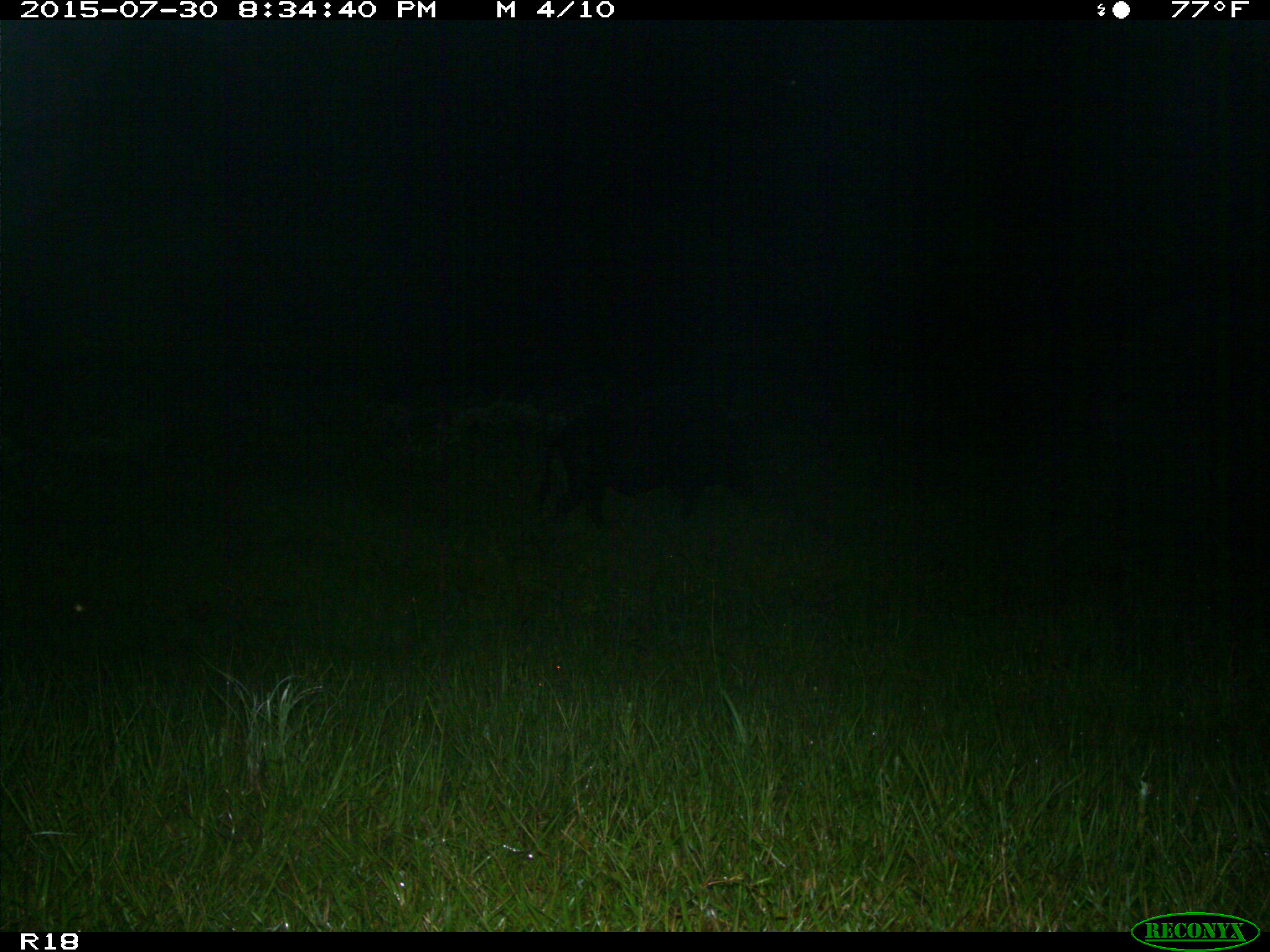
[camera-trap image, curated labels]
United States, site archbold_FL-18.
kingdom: Animalia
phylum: Chordata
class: Mammalia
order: Artiodactyla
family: Suidae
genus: Sus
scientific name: Sus scrofa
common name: wild boar